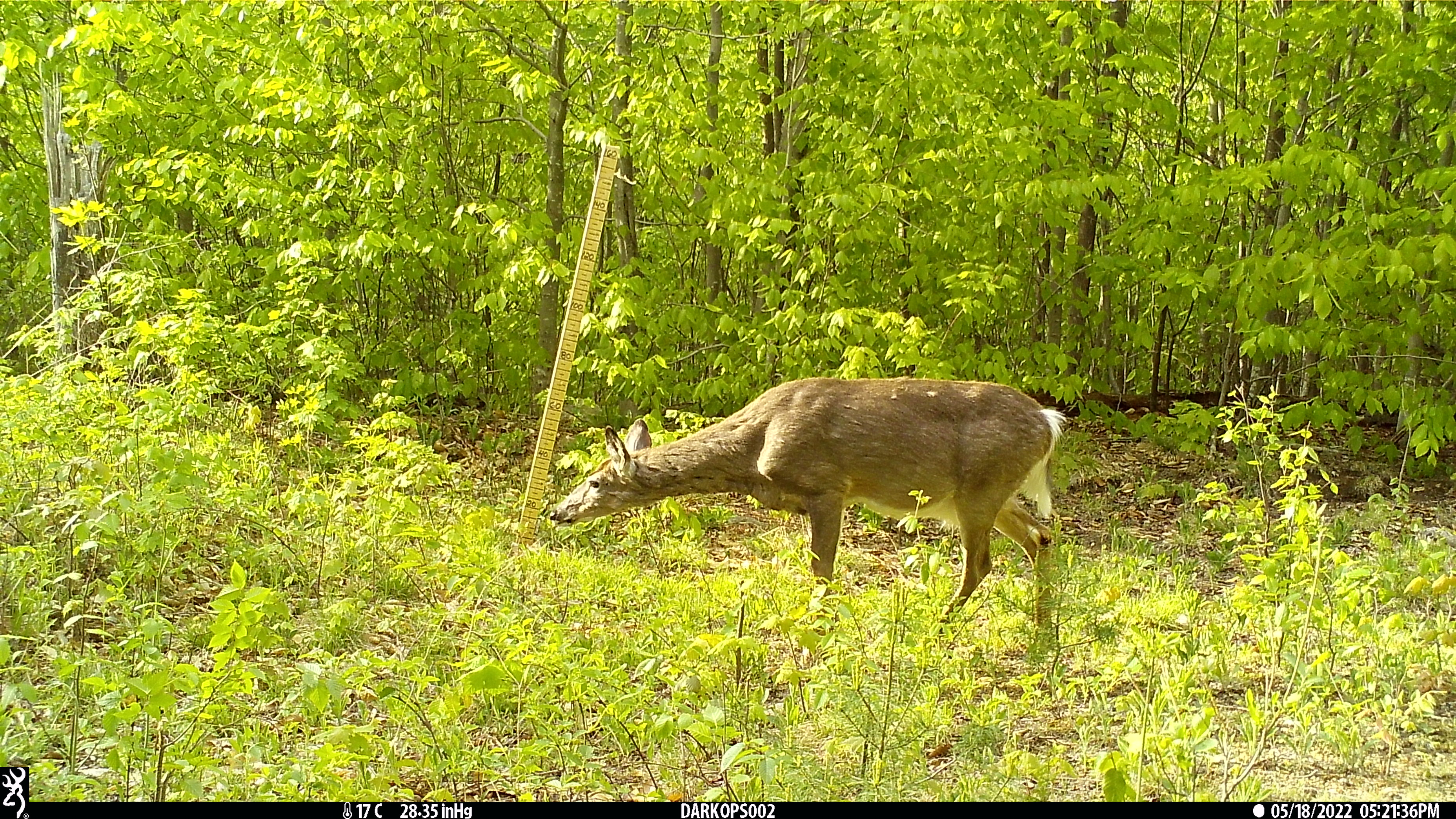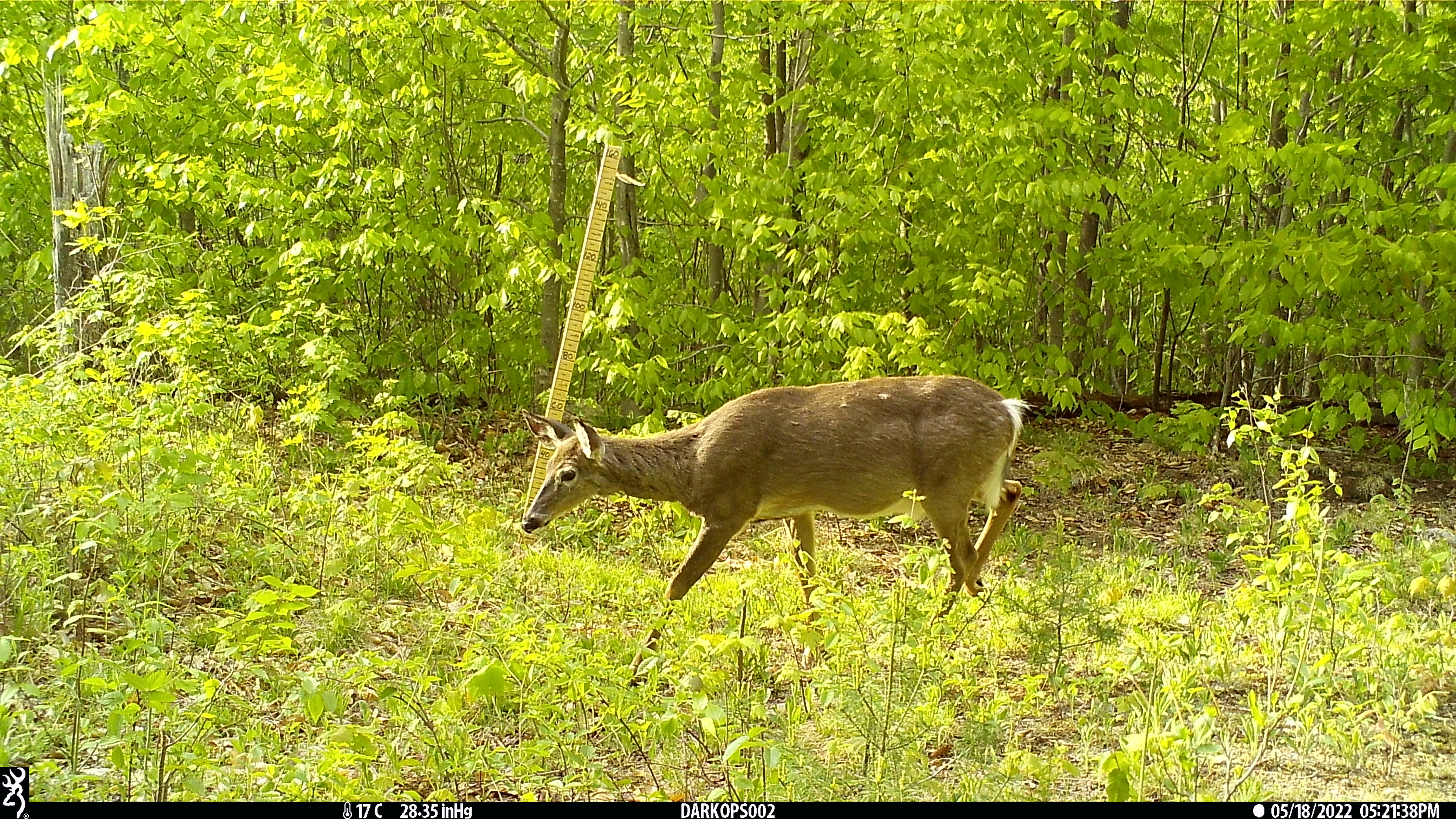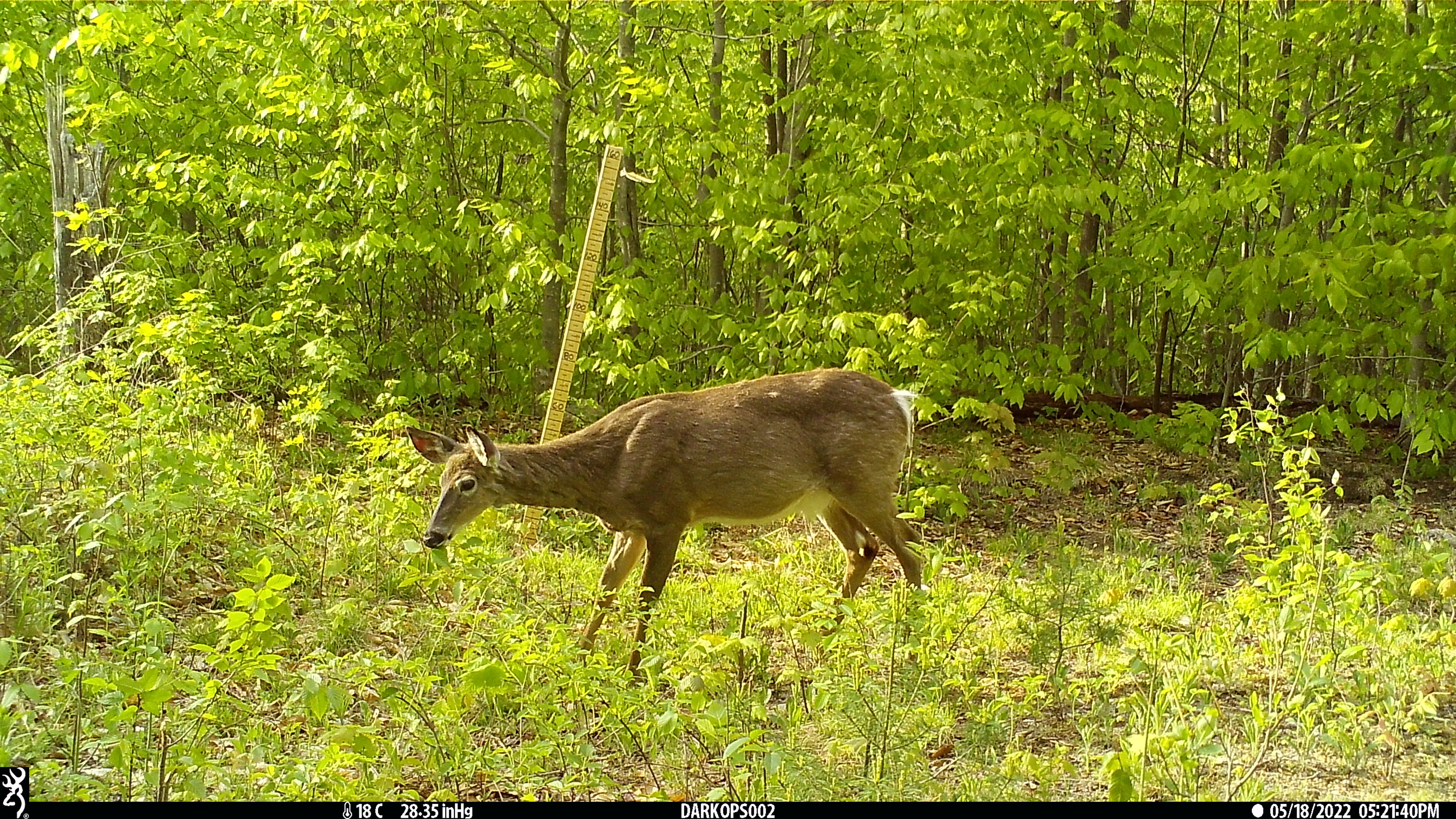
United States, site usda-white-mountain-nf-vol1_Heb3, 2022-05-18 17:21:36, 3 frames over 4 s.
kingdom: Animalia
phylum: Chordata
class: Mammalia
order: Artiodactyla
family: Cervidae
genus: Odocoileus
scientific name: Odocoileus virginianus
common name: white-tailed deer